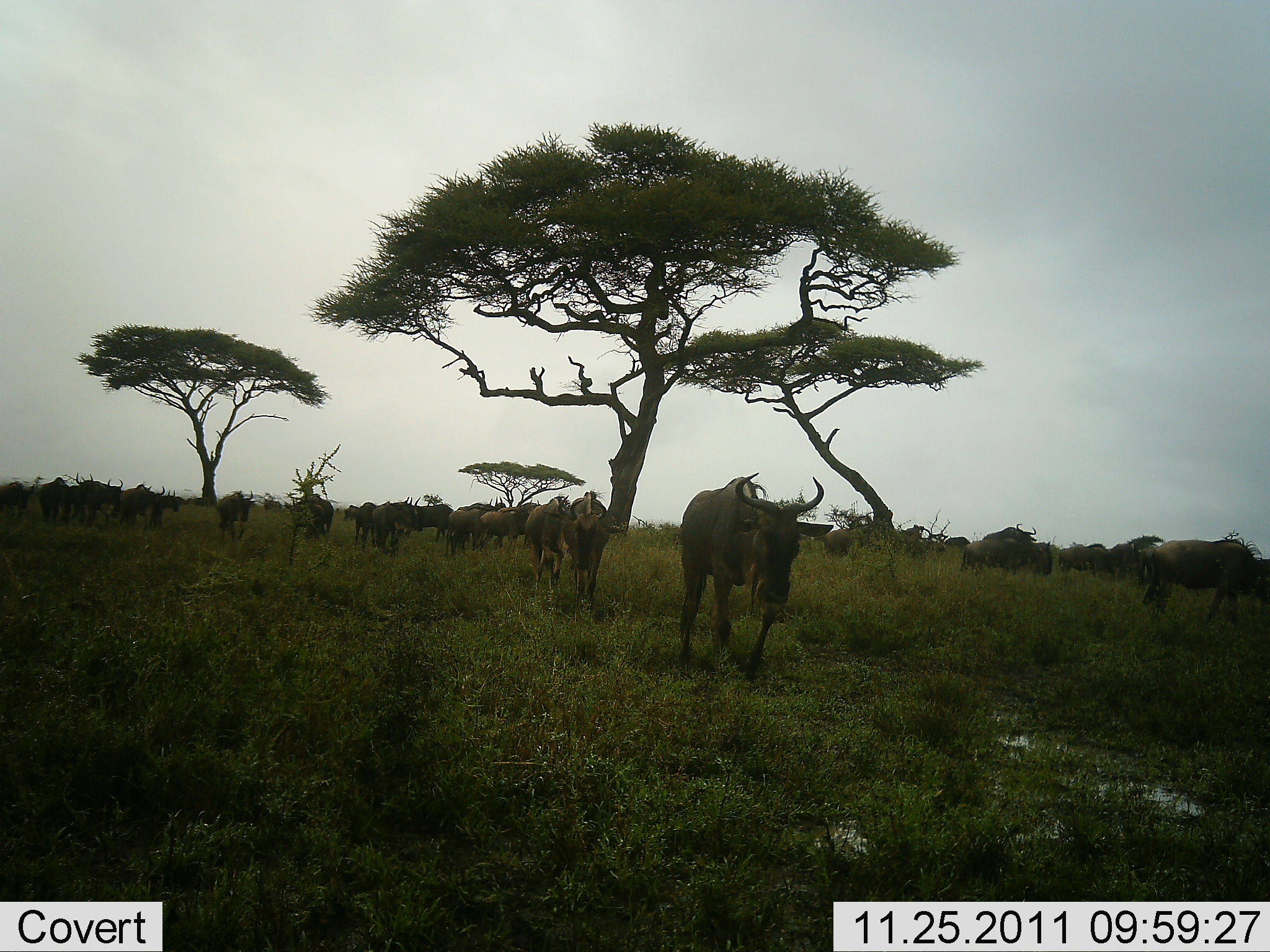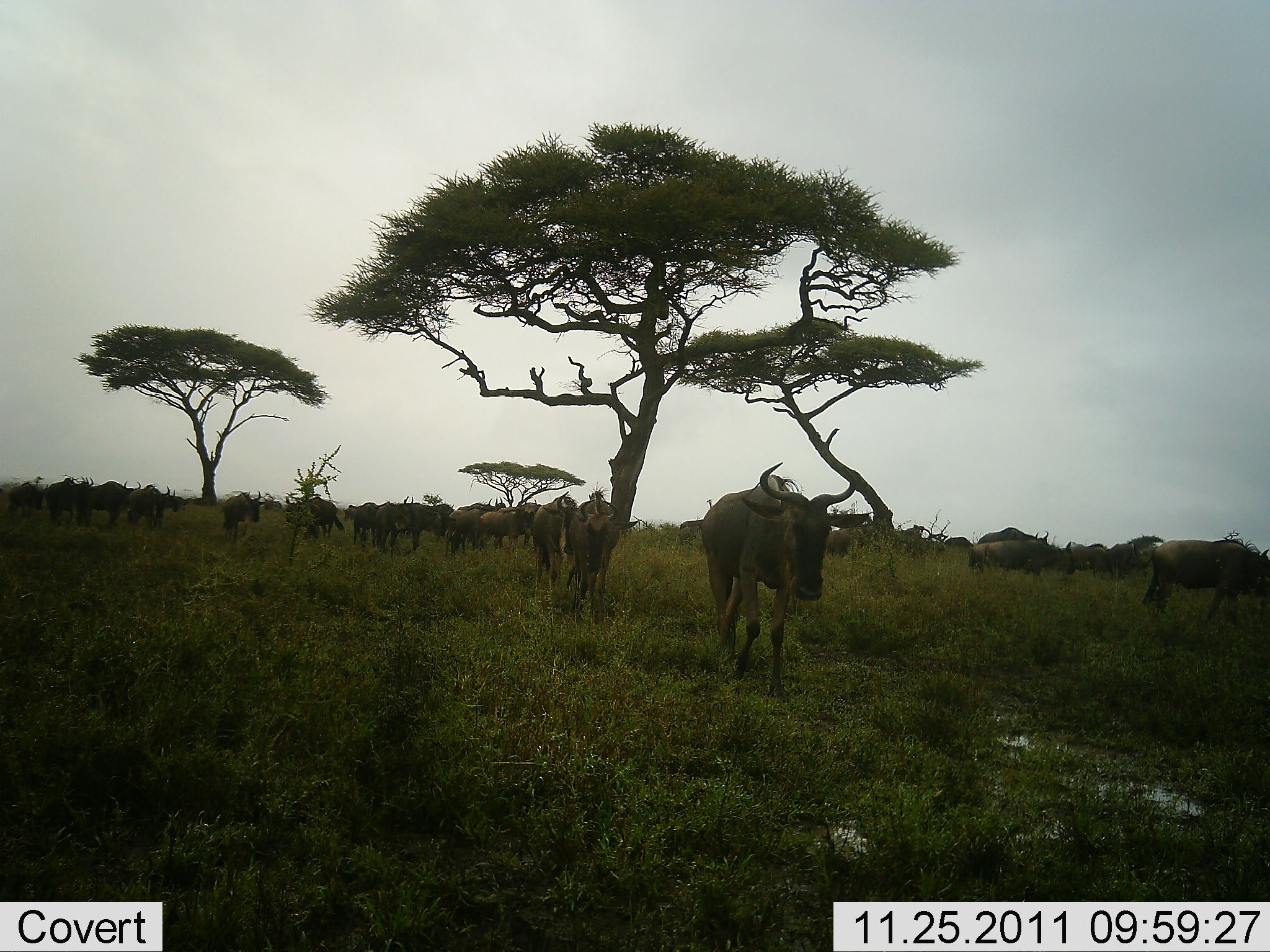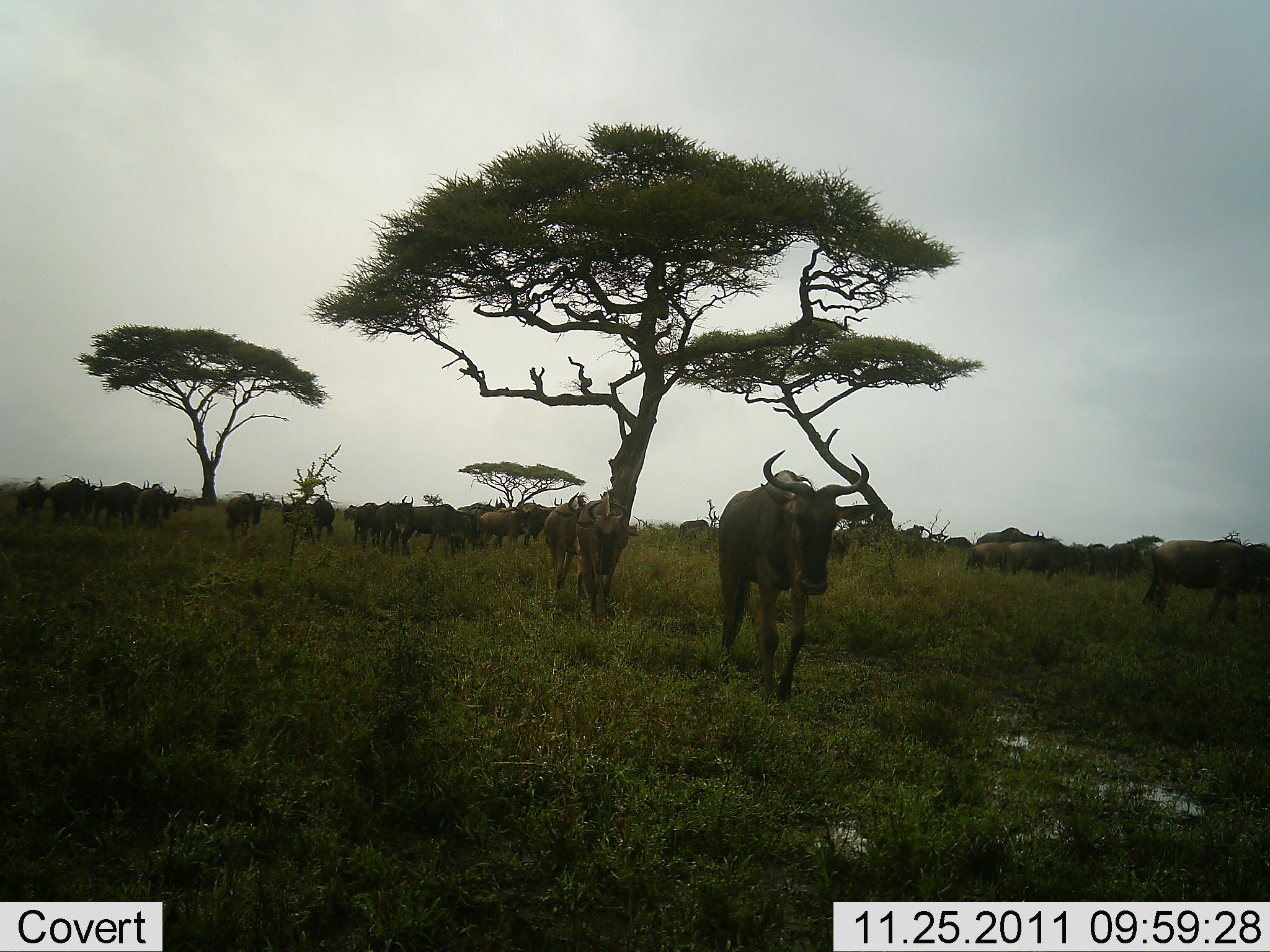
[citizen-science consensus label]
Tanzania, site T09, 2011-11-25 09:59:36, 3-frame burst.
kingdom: Animalia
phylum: Chordata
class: Mammalia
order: Artiodactyla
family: Bovidae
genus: Connochaetes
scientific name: Connochaetes taurinus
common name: blue wildebeest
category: wildebeest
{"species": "wildebeest (blue wildebeest) (Connochaetes taurinus)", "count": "11-50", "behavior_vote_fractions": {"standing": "36%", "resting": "0%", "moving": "91%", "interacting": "0%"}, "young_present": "0%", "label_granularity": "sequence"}